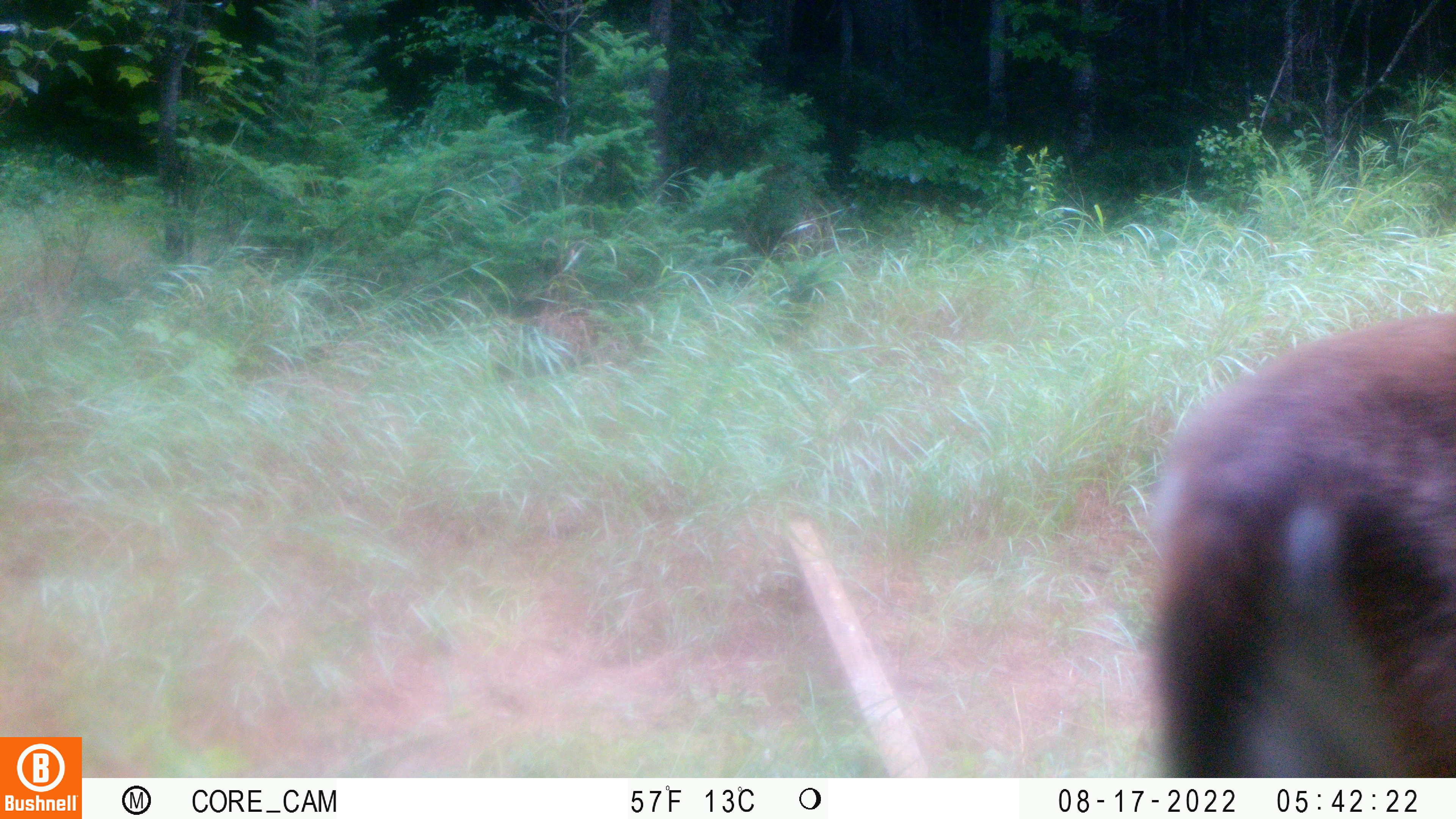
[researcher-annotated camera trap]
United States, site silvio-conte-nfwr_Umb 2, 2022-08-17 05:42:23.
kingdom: Animalia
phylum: Chordata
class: Mammalia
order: Artiodactyla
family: Cervidae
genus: Odocoileus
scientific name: Odocoileus virginianus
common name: white-tailed deer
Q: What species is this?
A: White-tailed deer (Odocoileus virginianus).